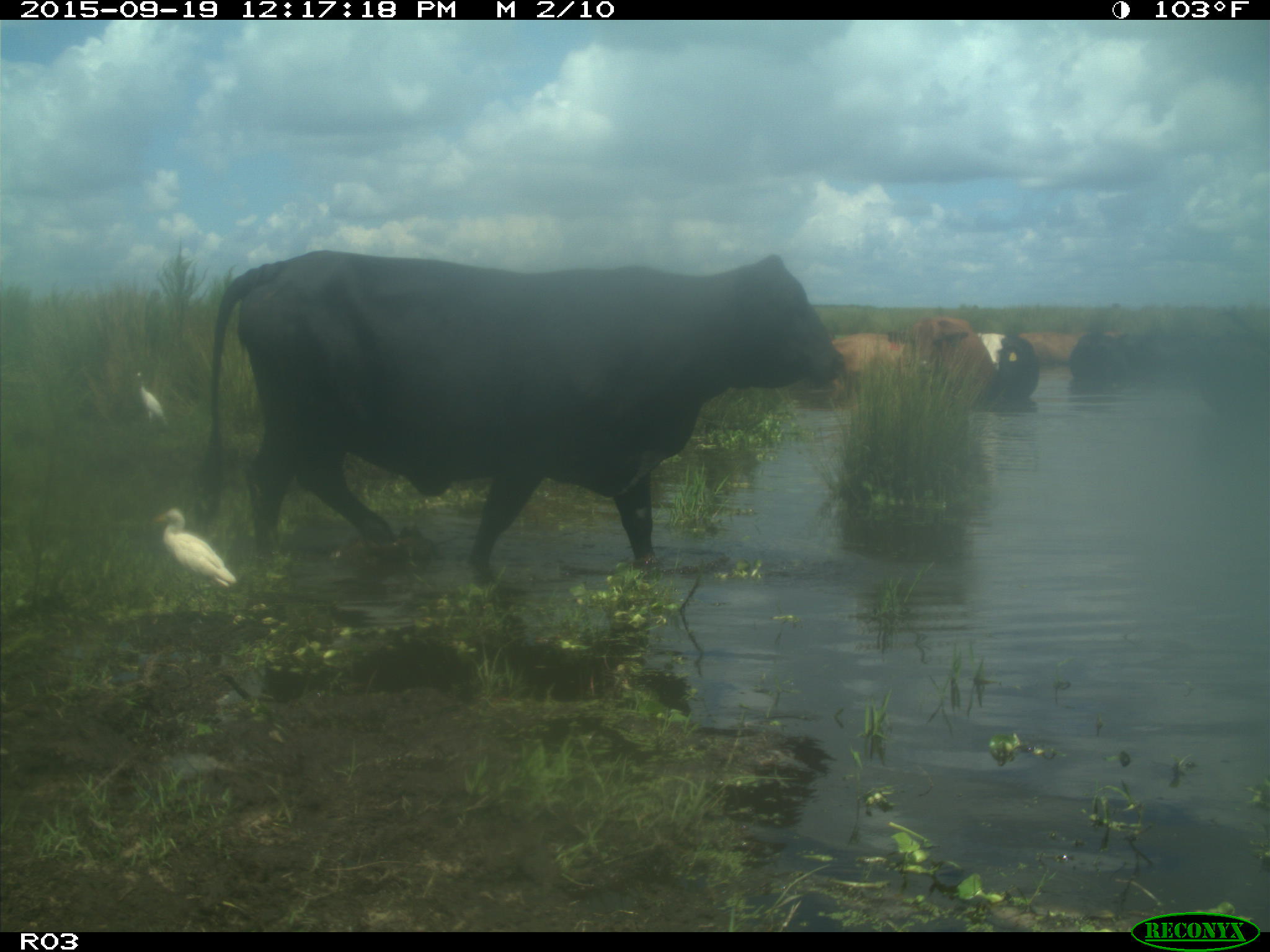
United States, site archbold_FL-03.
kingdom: Animalia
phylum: Chordata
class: Mammalia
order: Artiodactyla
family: Bovidae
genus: Bos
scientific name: Bos taurus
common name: domestic cow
Bos taurus (domestic cow).